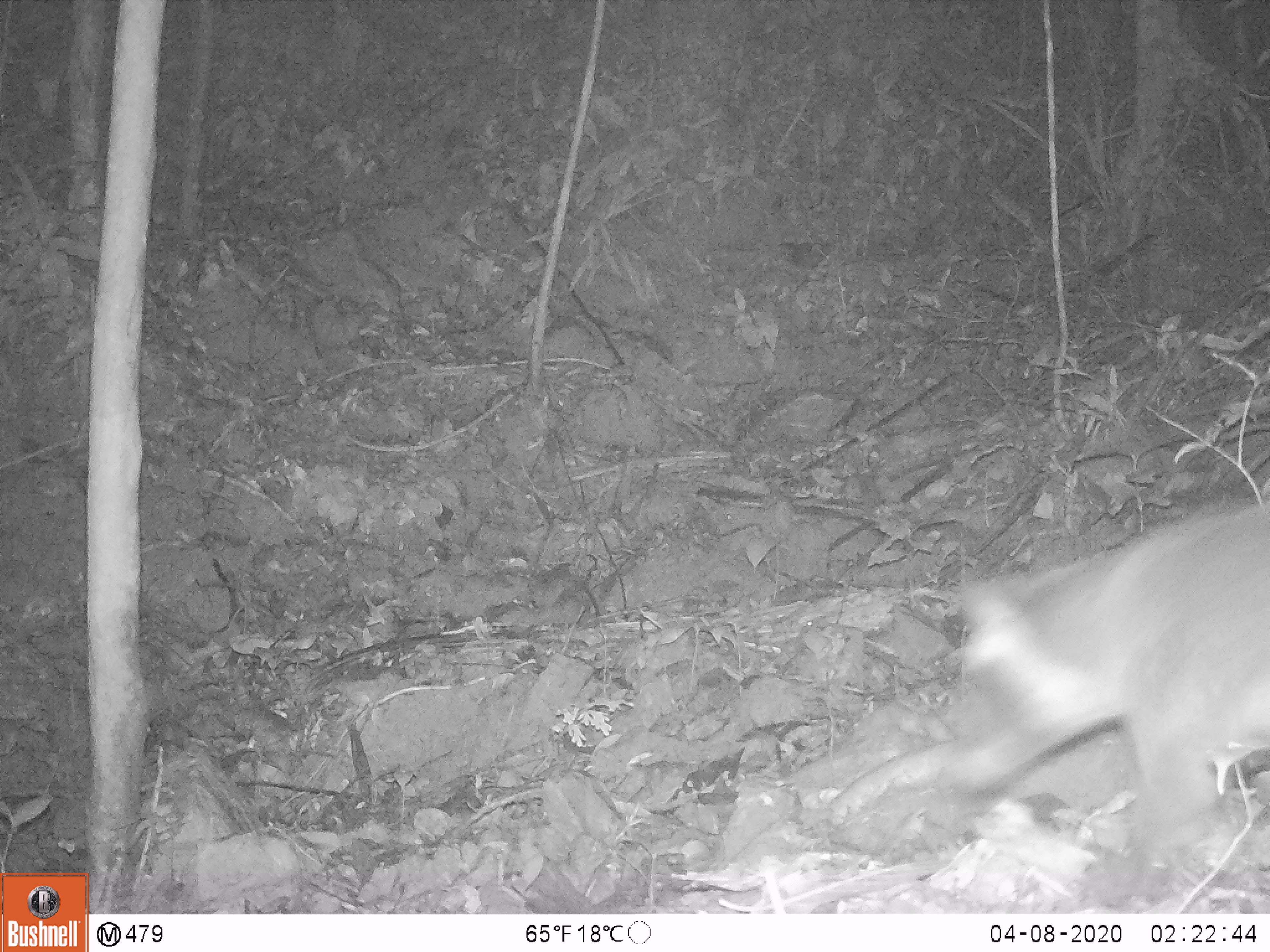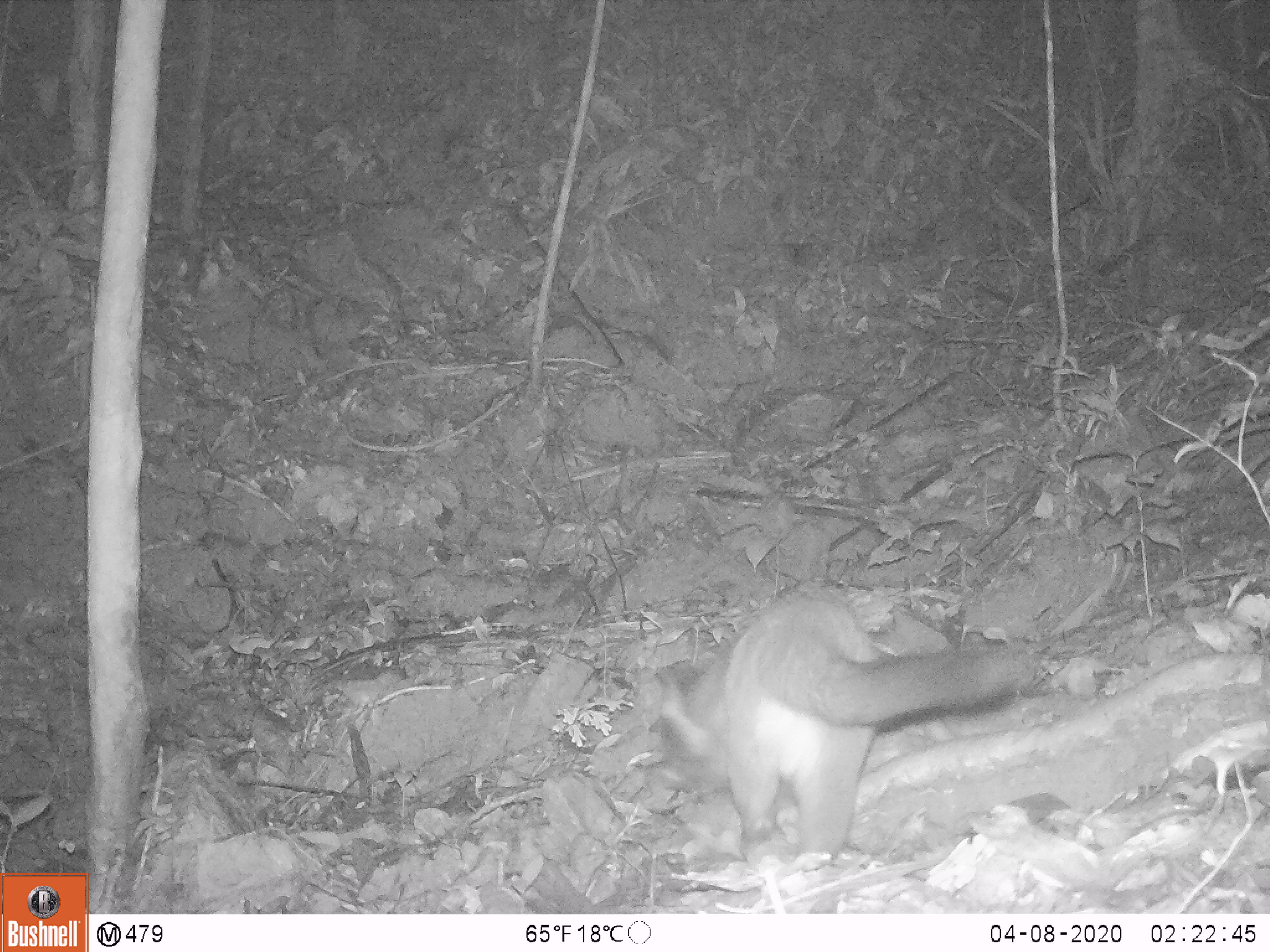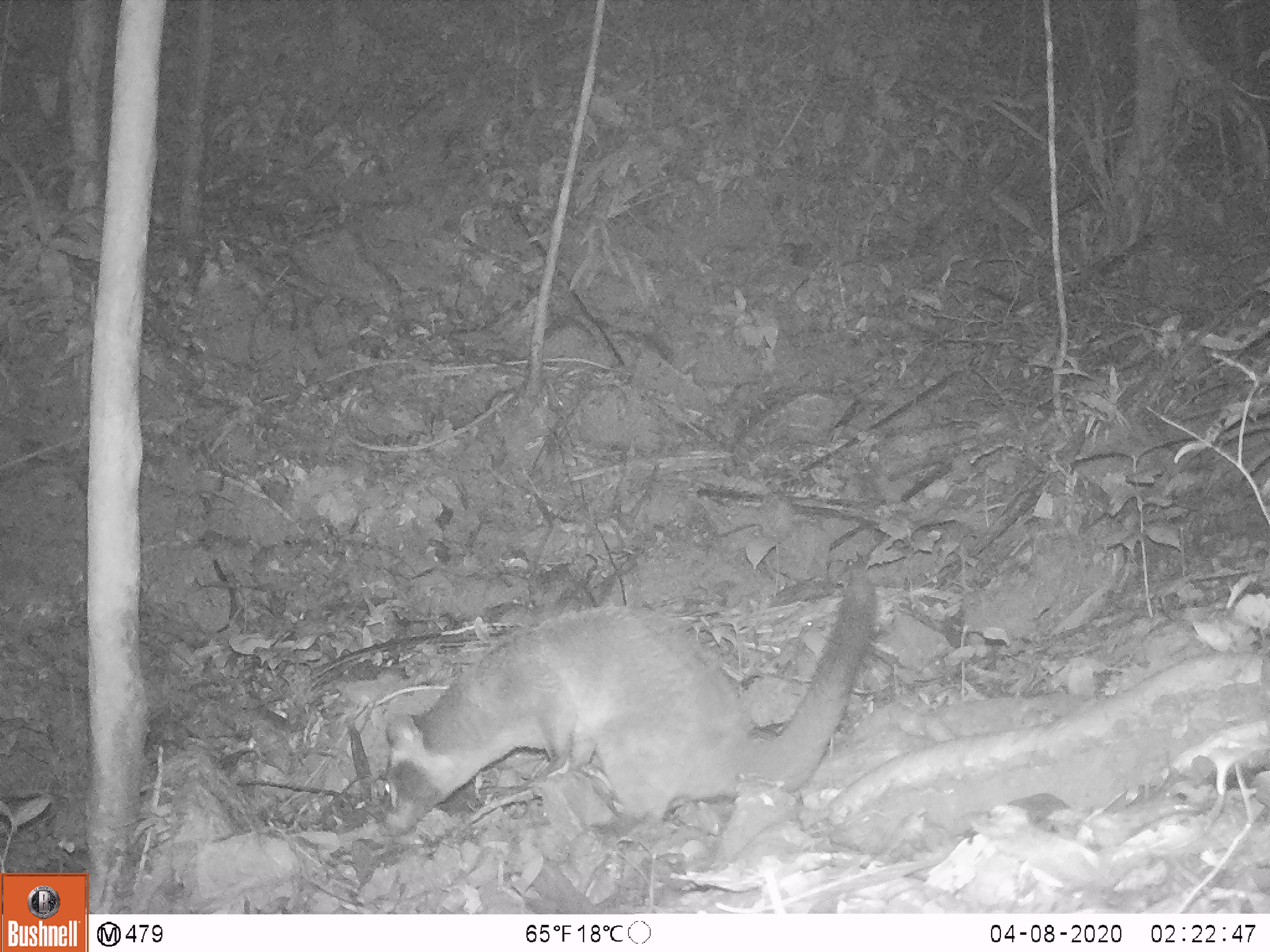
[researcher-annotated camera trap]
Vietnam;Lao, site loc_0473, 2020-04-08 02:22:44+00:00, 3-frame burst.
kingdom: Animalia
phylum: Chordata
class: Mammalia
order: Carnivora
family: Viverridae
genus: Paguma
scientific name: Paguma larvata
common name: masked palm civet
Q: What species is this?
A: Masked palm civet (Paguma larvata).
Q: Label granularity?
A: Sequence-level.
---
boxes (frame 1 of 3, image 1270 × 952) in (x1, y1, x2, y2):
masked palm civet: (826, 499, 1269, 914)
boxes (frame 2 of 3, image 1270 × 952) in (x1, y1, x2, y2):
masked palm civet: (660, 580, 1035, 913)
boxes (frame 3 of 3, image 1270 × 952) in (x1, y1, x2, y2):
masked palm civet: (379, 565, 878, 840)